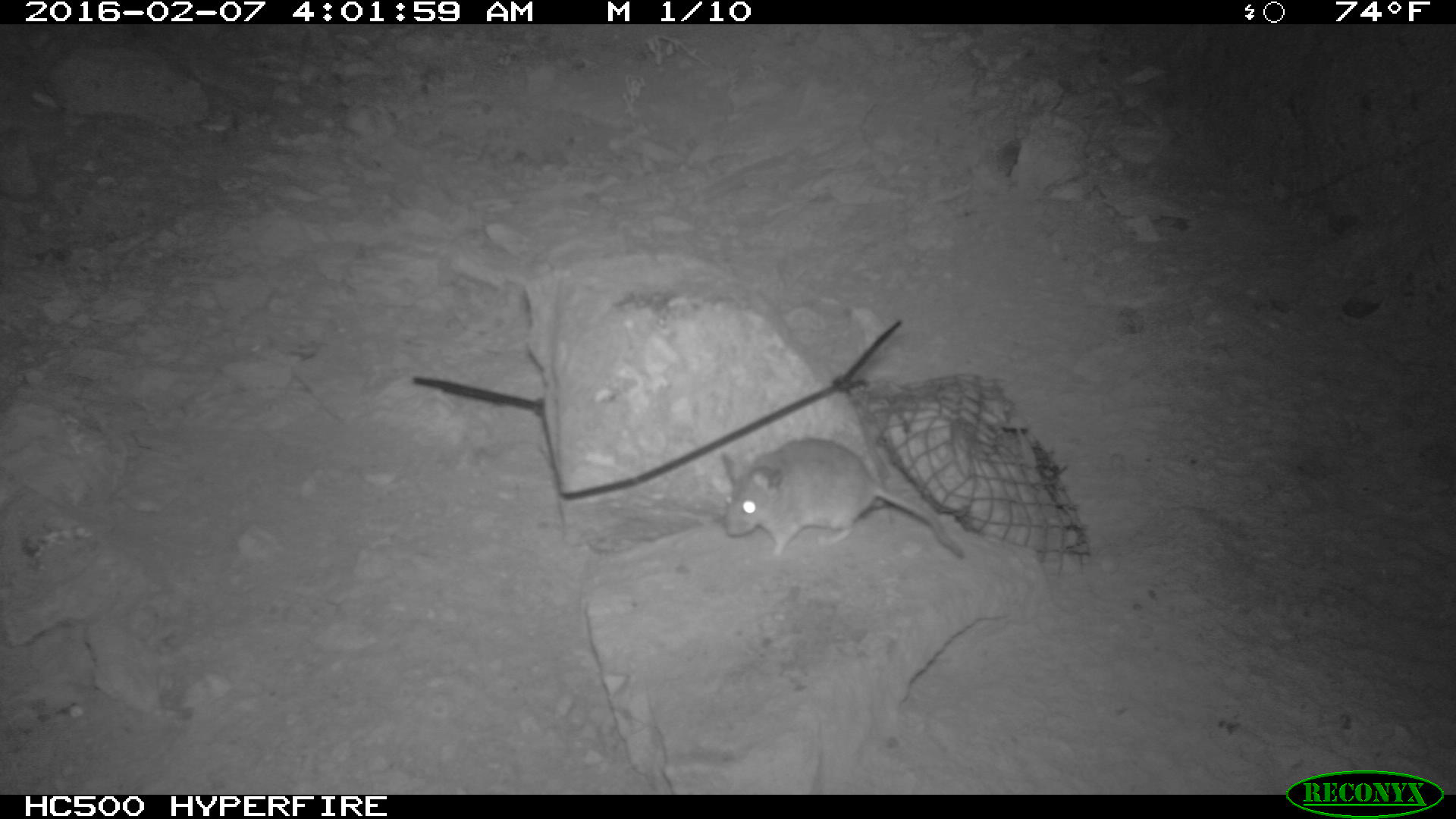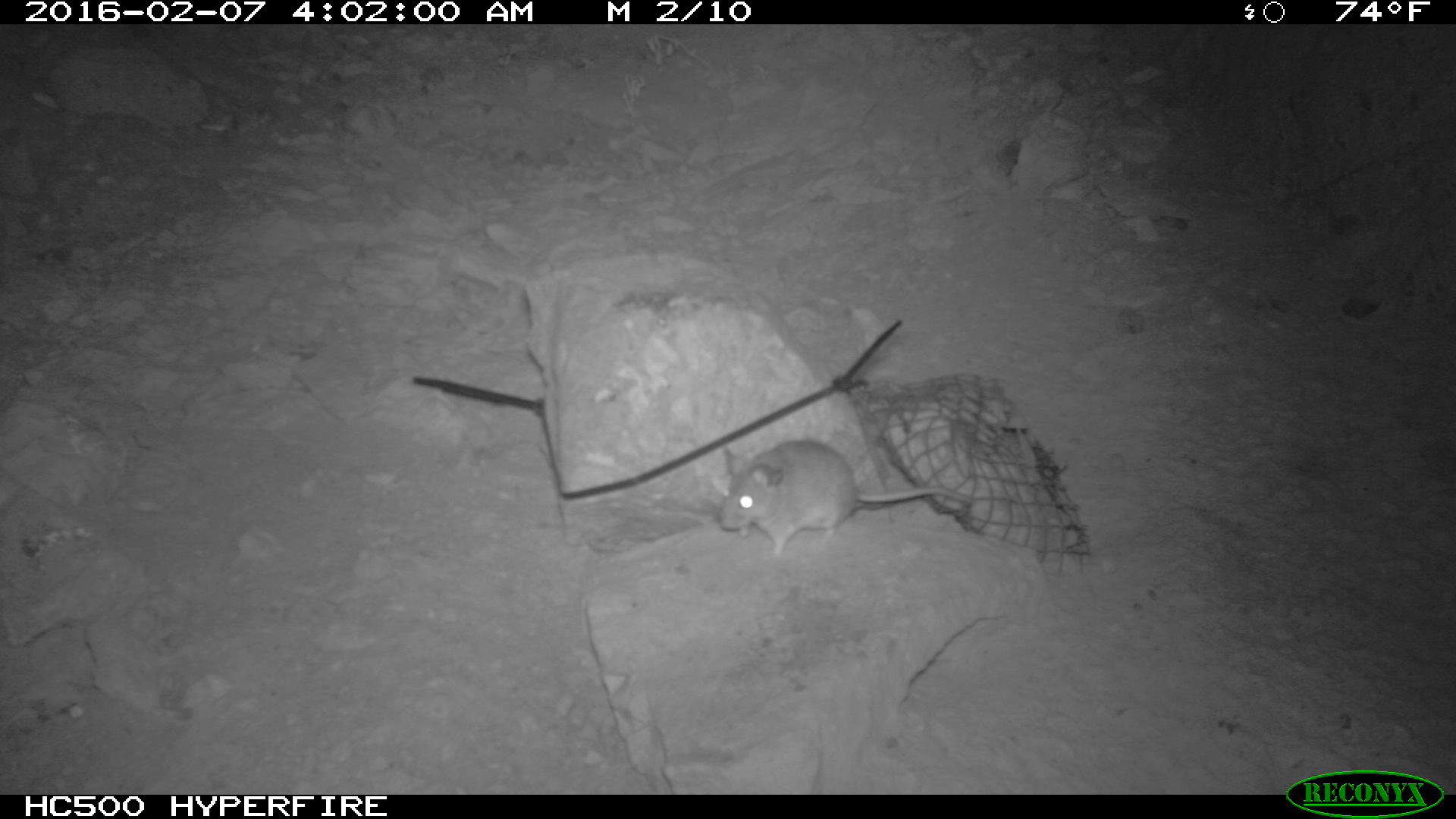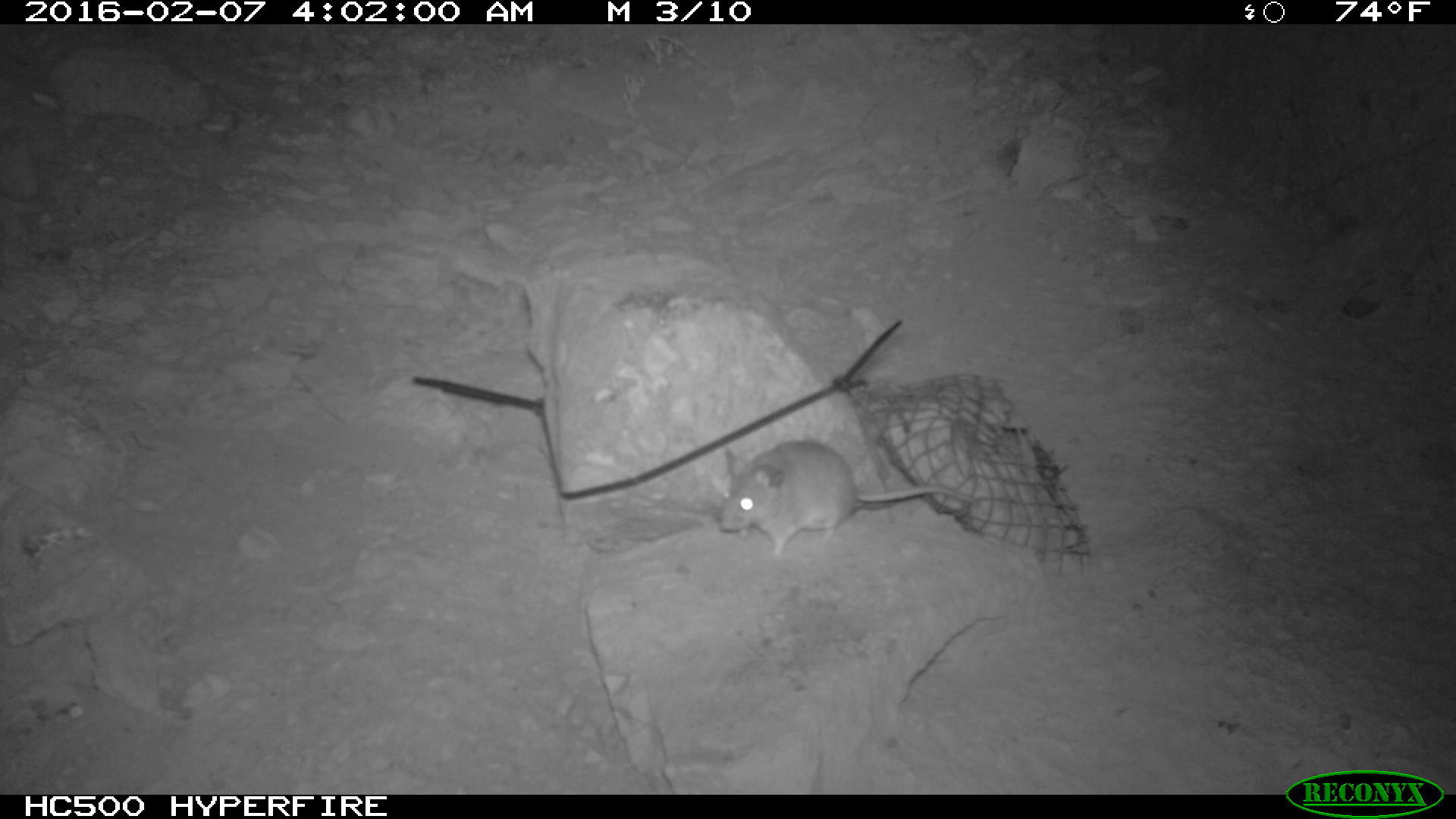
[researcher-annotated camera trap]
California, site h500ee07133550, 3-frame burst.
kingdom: Animalia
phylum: Chordata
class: Mammalia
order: Rodentia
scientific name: Rodentia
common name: rodent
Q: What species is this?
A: Rodent (Rodentia).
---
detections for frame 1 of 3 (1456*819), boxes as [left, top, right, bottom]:
rodent: [713, 432, 971, 557]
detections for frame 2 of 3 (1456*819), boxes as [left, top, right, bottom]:
rodent: [717, 439, 975, 557]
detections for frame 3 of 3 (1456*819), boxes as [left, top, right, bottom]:
rodent: [719, 435, 977, 559]